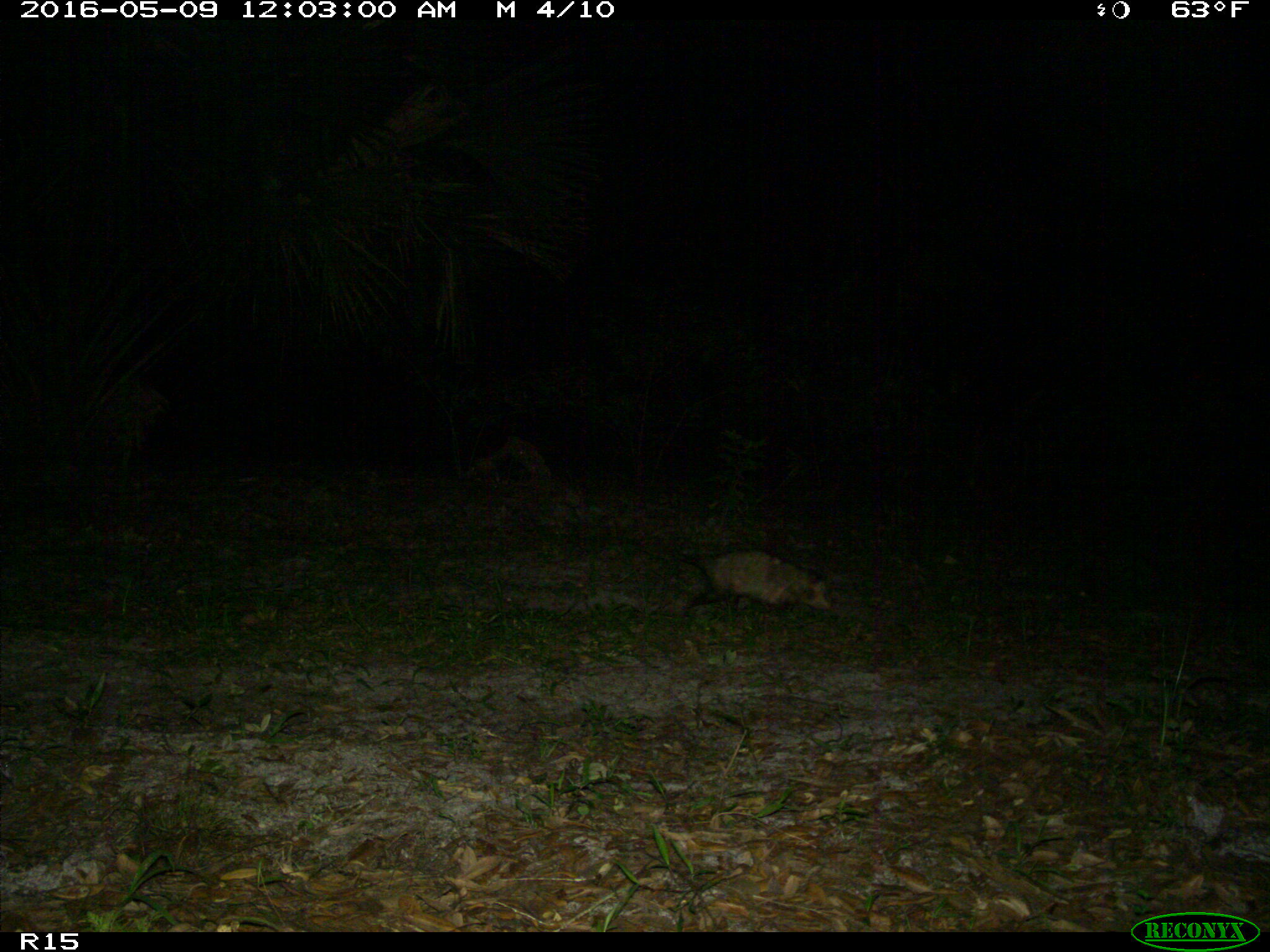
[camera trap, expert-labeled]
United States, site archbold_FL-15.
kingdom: Animalia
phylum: Chordata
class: Mammalia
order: Didelphimorphia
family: Didelphidae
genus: Didelphis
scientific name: Didelphis virginiana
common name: virginia opossum